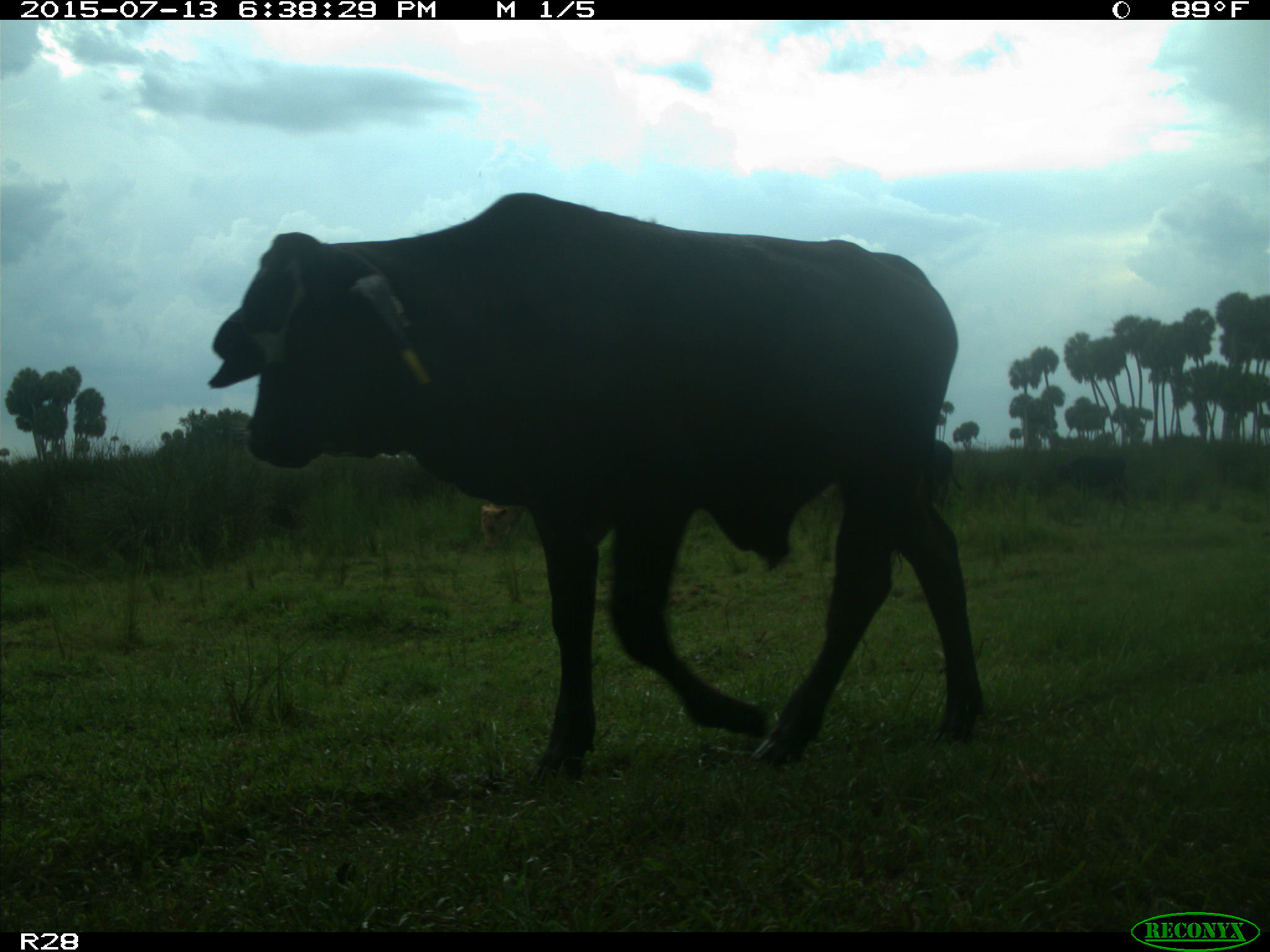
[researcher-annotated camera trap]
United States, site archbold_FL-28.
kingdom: Animalia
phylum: Chordata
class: Mammalia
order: Artiodactyla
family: Bovidae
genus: Bos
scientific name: Bos taurus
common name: domestic cow